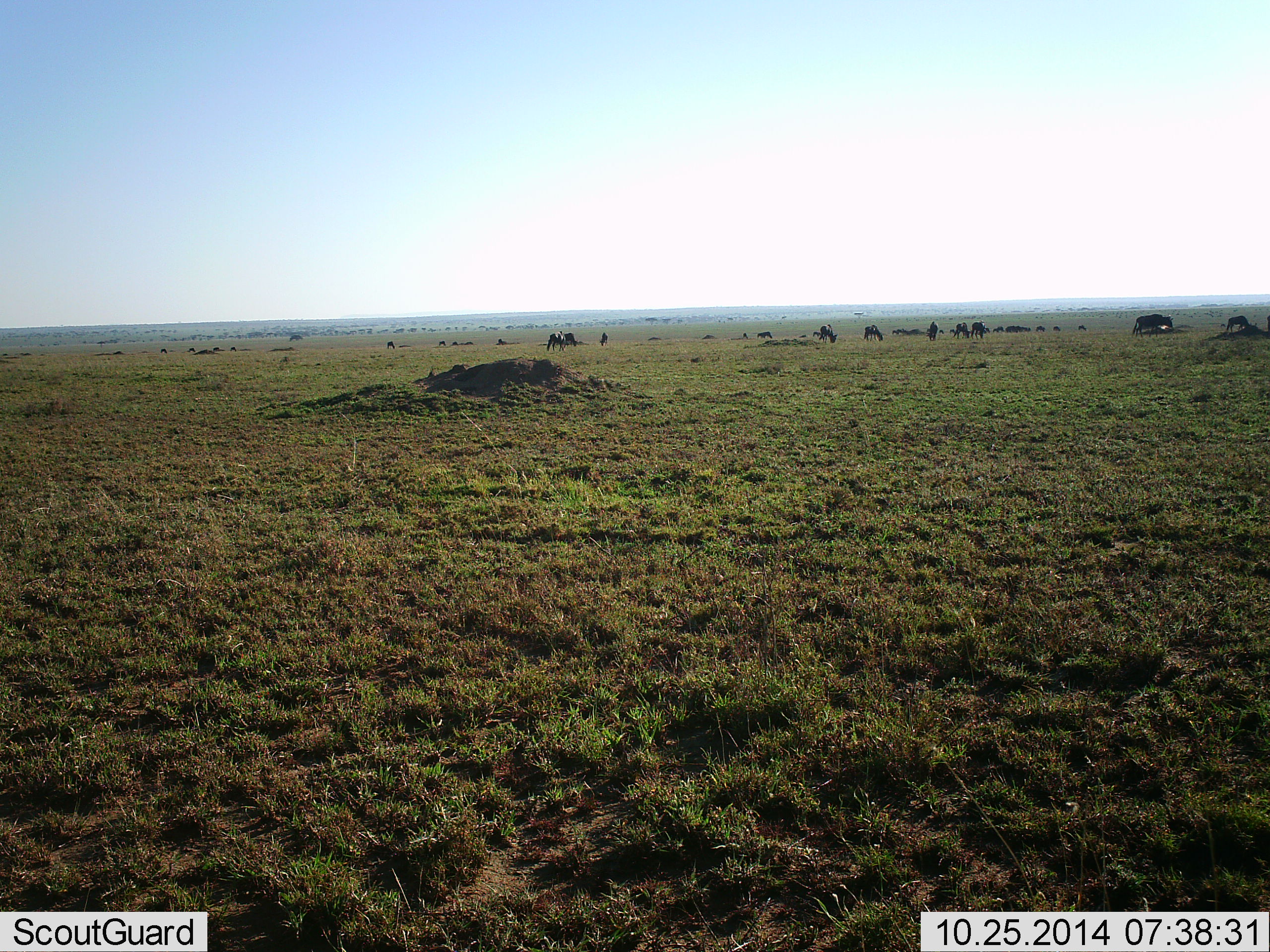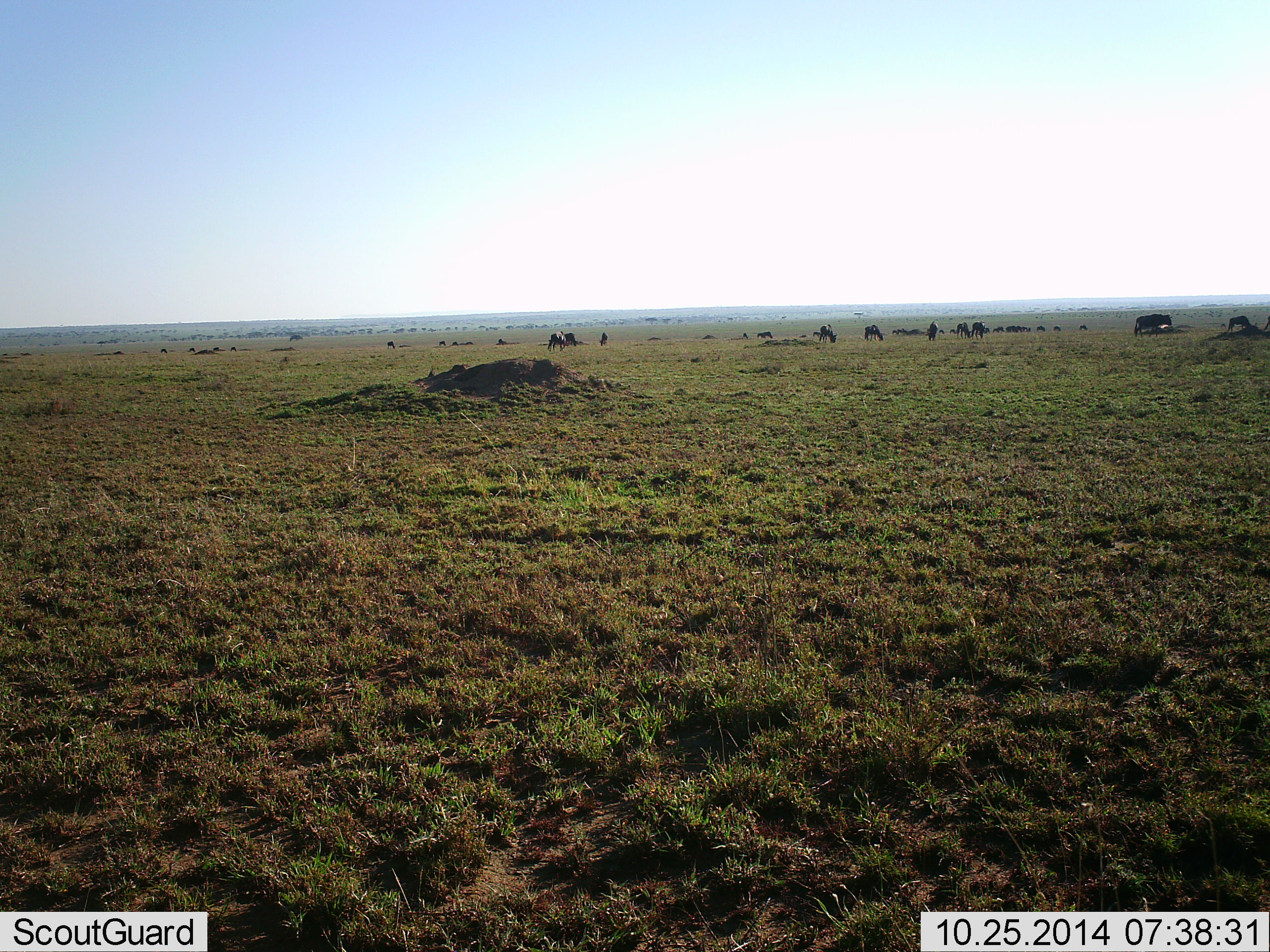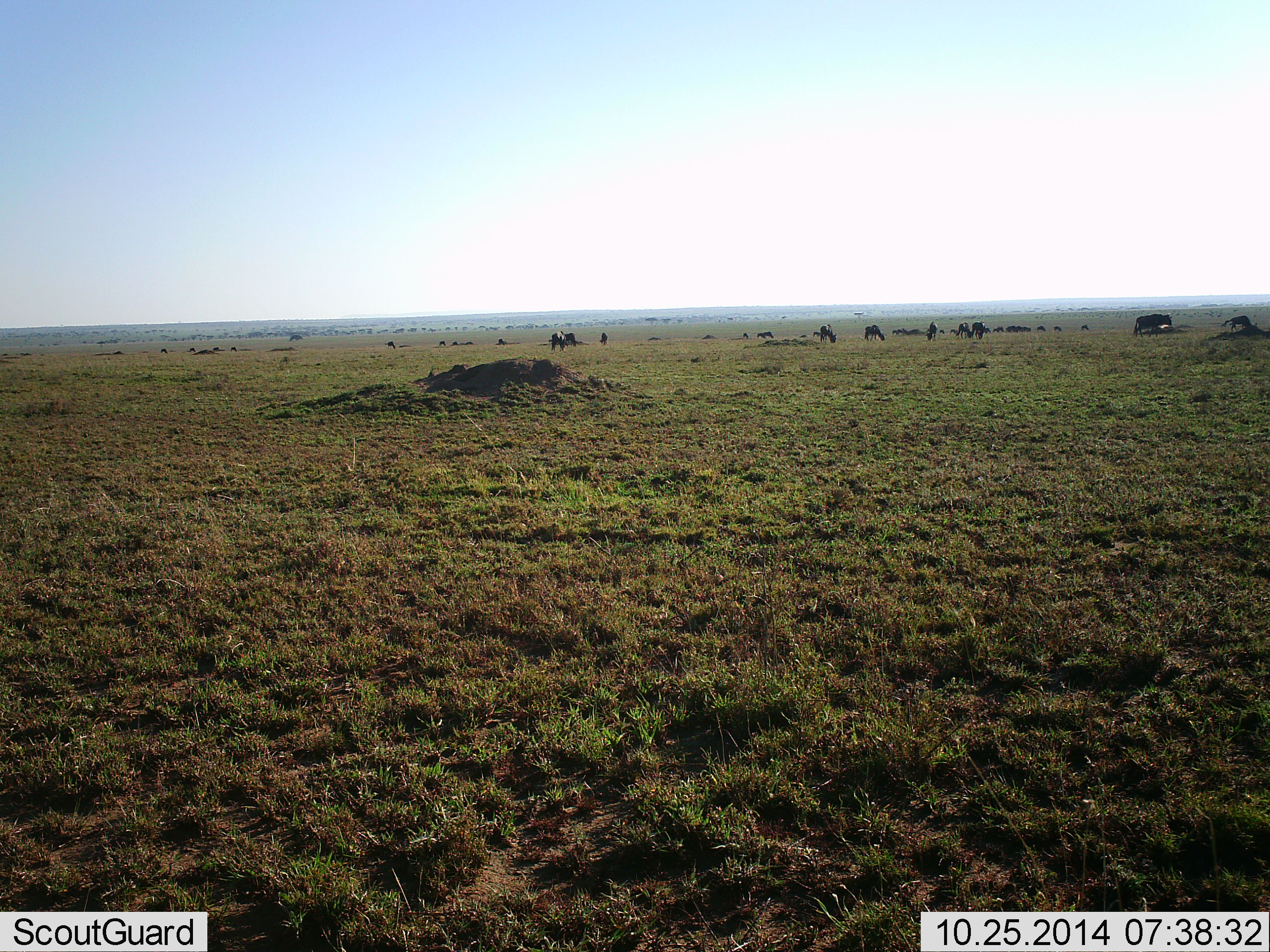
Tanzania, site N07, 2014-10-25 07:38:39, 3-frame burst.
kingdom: Animalia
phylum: Chordata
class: Mammalia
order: Artiodactyla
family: Bovidae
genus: Connochaetes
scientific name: Connochaetes taurinus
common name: blue wildebeest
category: wildebeest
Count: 11-50.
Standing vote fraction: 55%.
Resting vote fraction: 9%.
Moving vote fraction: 18%.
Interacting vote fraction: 0%.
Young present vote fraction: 0%.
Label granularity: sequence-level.